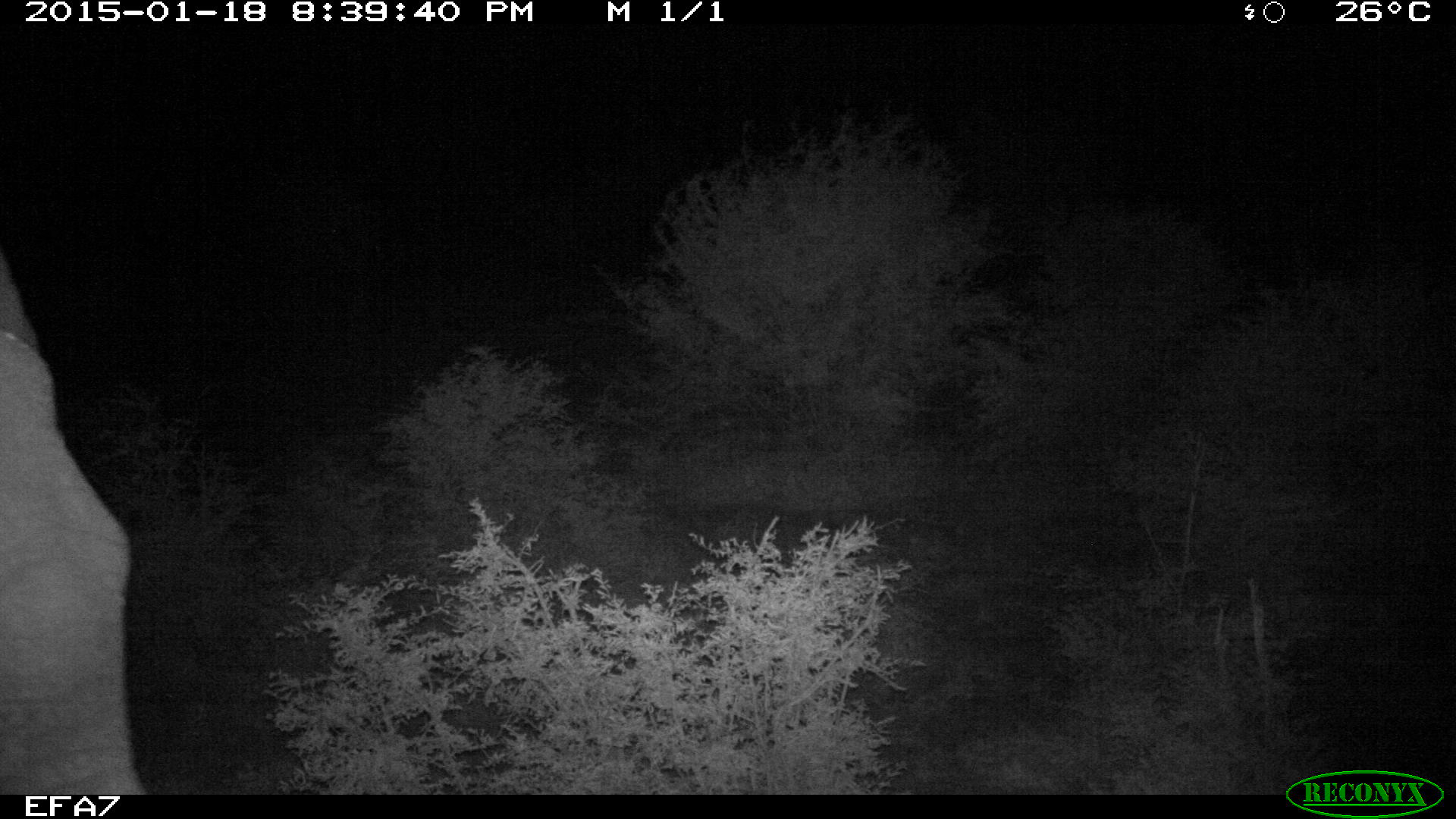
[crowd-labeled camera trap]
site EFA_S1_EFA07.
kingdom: Animalia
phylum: Chordata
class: Mammalia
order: Proboscidea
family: Elephantidae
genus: Loxodonta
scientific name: Loxodonta africana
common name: african bush elephant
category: elephant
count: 1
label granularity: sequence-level